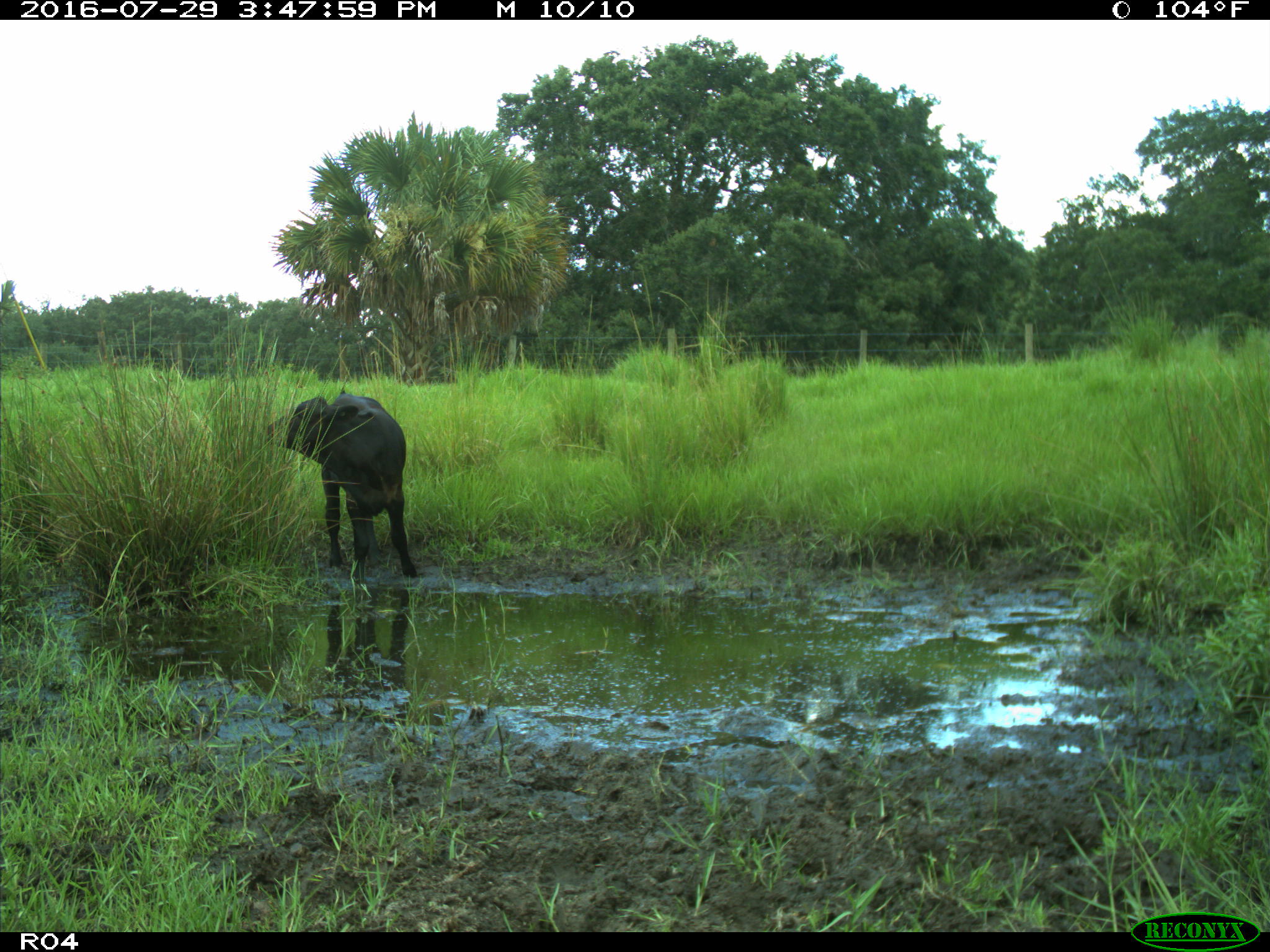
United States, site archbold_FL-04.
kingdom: Animalia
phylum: Chordata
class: Mammalia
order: Artiodactyla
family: Bovidae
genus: Bos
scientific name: Bos taurus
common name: domestic cow